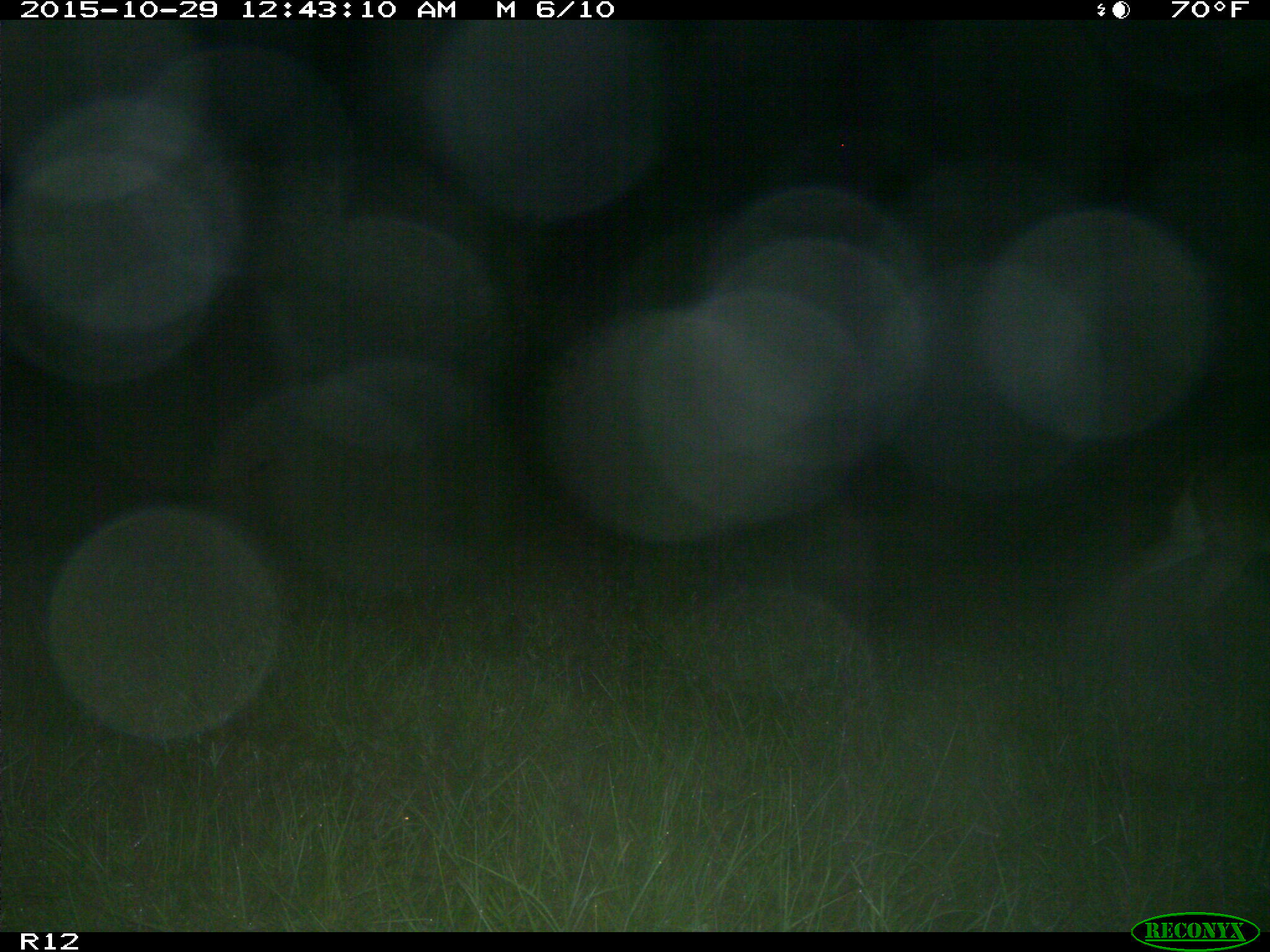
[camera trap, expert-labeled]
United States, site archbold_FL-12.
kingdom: Animalia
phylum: Chordata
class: Mammalia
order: Artiodactyla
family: Cervidae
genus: Odocoileus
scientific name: Odocoileus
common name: deer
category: unidentified deer